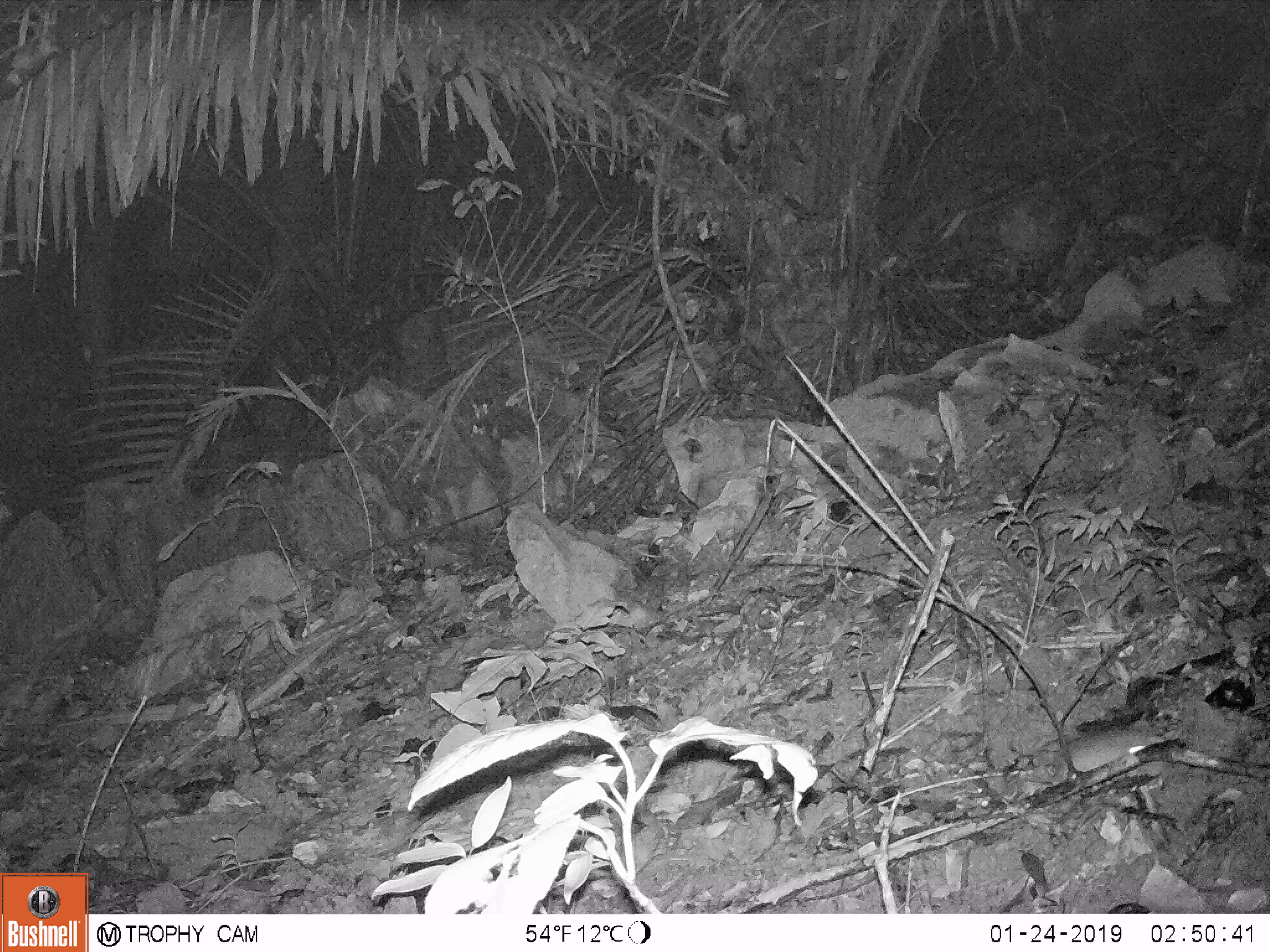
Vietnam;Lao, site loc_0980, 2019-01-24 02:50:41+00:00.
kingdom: Animalia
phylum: Chordata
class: Mammalia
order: Rodentia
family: Muridae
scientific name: Muridae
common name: old-world mice and rats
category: unidentified murid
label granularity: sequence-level